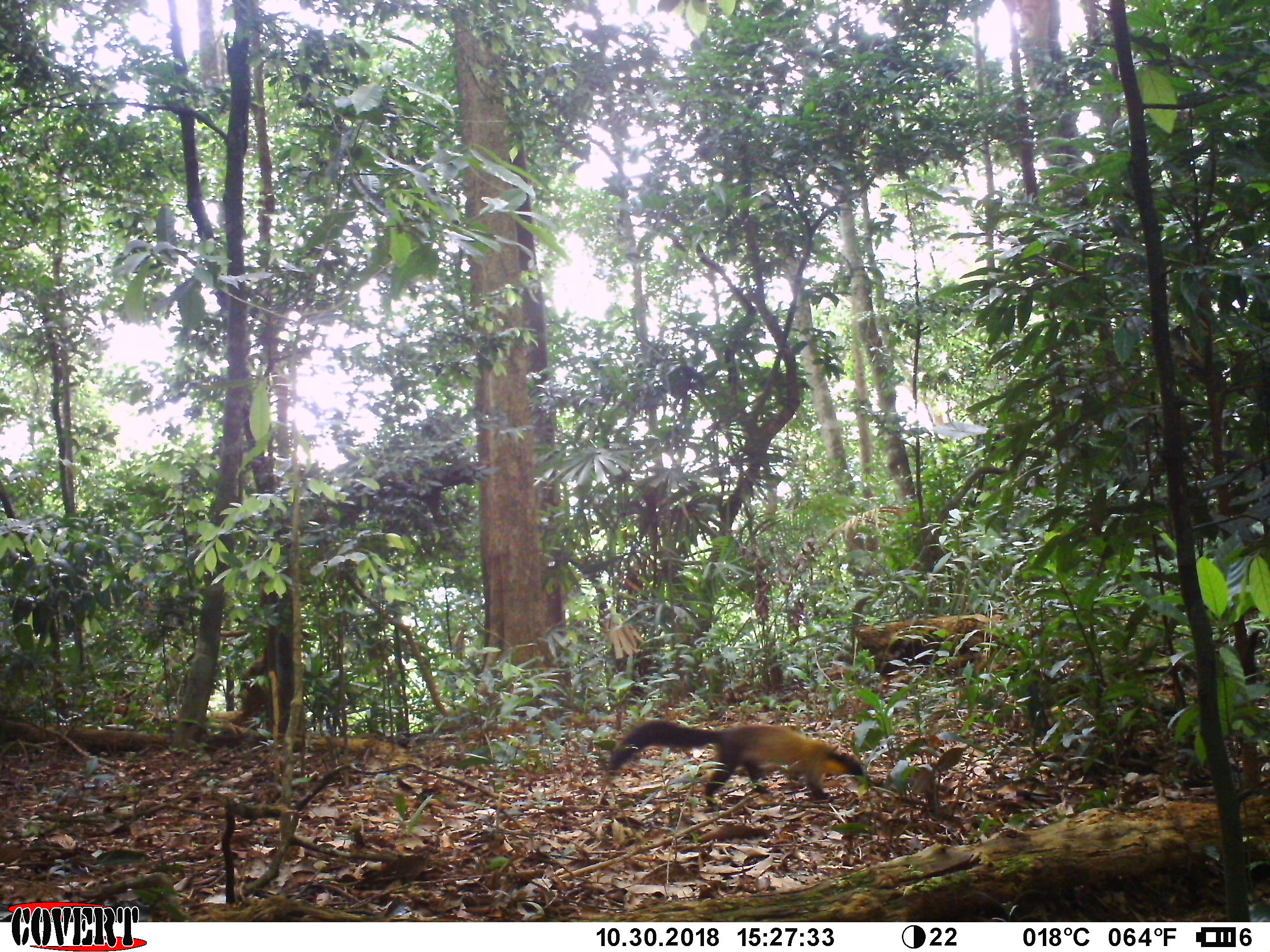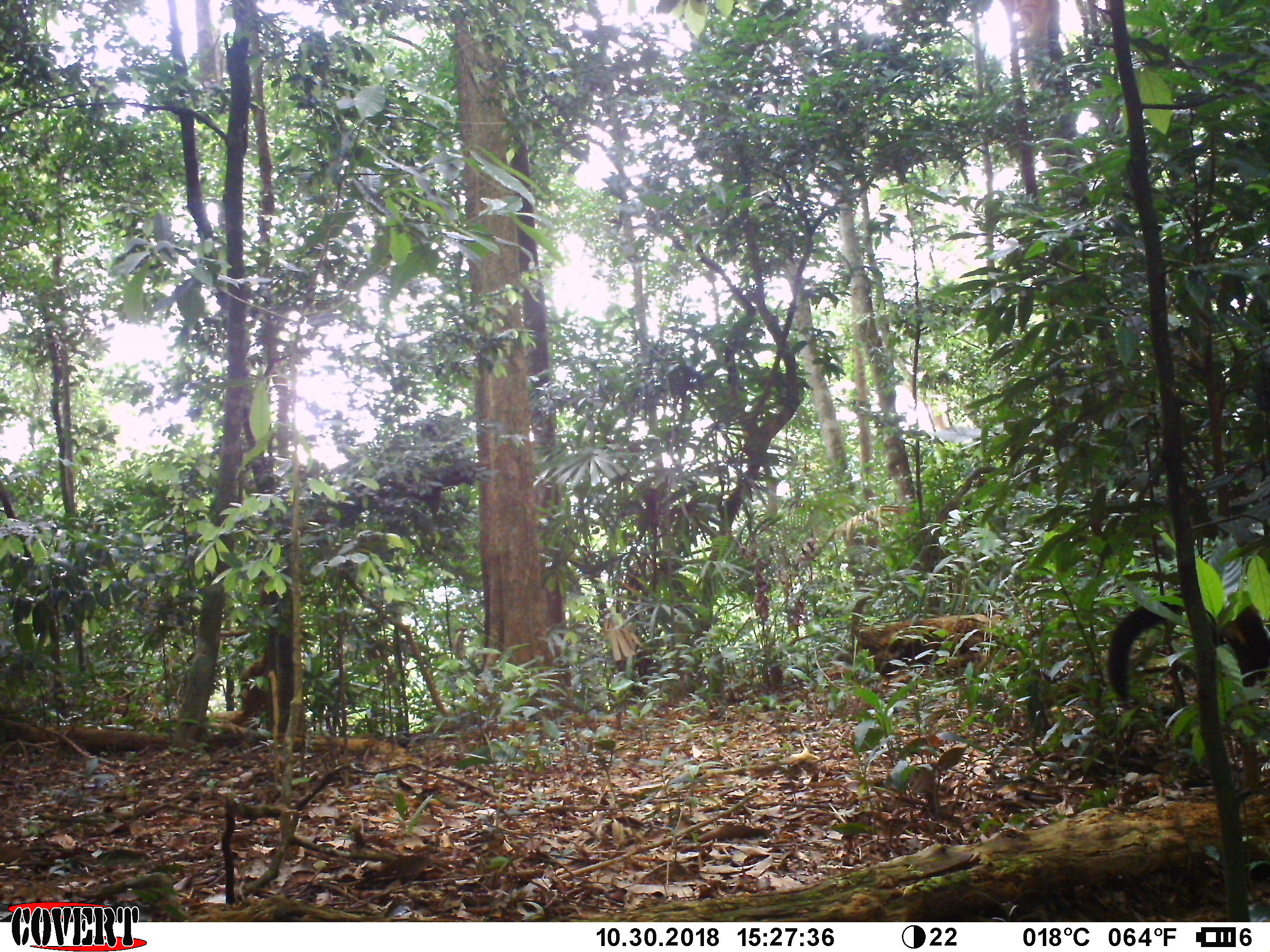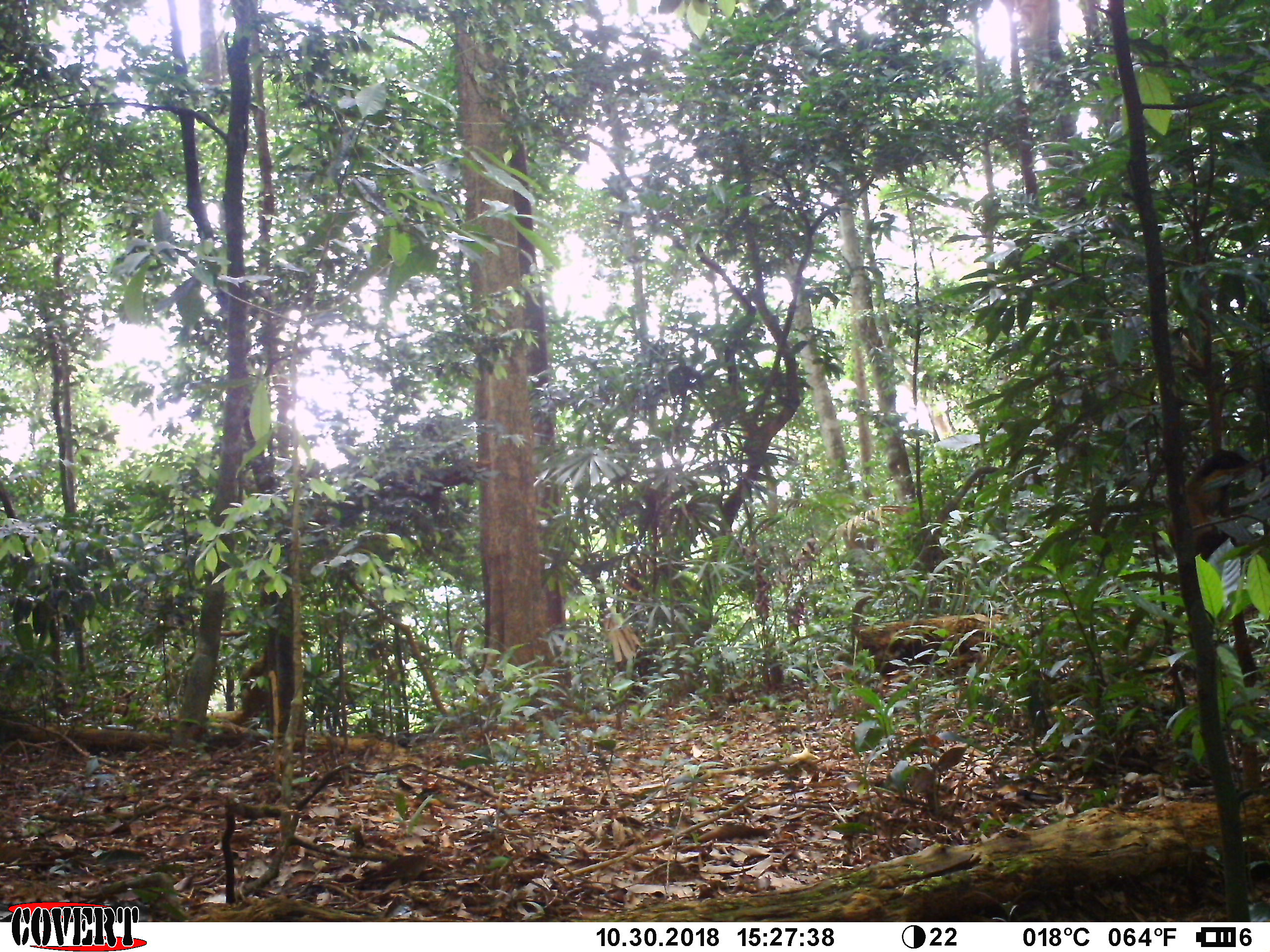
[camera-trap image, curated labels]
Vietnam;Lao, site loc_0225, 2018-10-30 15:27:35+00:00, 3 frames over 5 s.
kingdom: Animalia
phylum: Chordata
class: Mammalia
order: Carnivora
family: Mustelidae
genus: Martes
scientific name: Martes flavigula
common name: yellow-throated marten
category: yellow throated marten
Yellow throated marten (yellow-throated marten) (Martes flavigula). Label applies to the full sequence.